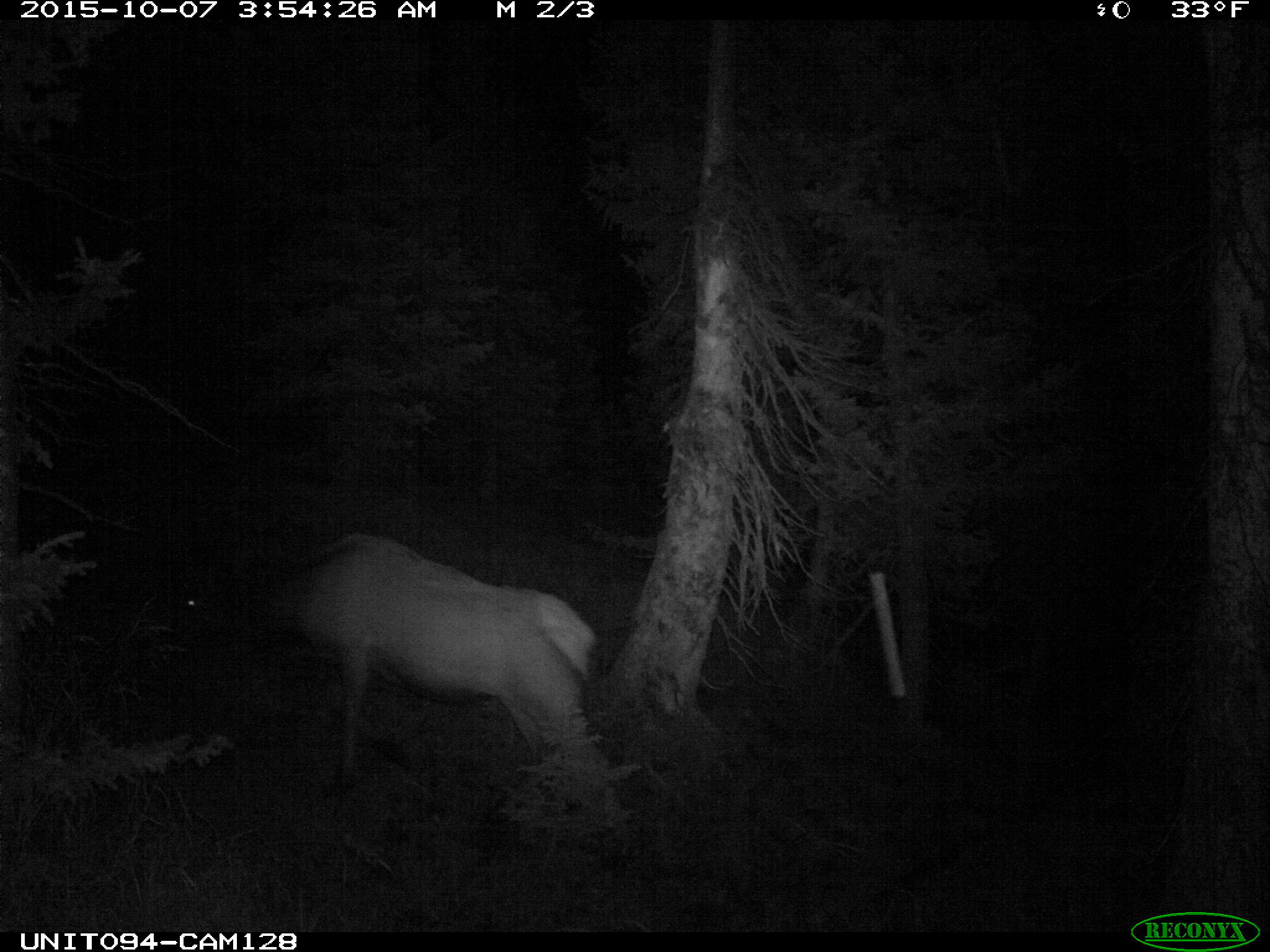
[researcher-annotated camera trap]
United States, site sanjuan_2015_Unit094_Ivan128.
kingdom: Animalia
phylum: Chordata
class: Mammalia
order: Artiodactyla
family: Cervidae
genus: Cervus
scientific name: Cervus elaphus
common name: red deer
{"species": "Cervus elaphus (red deer)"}